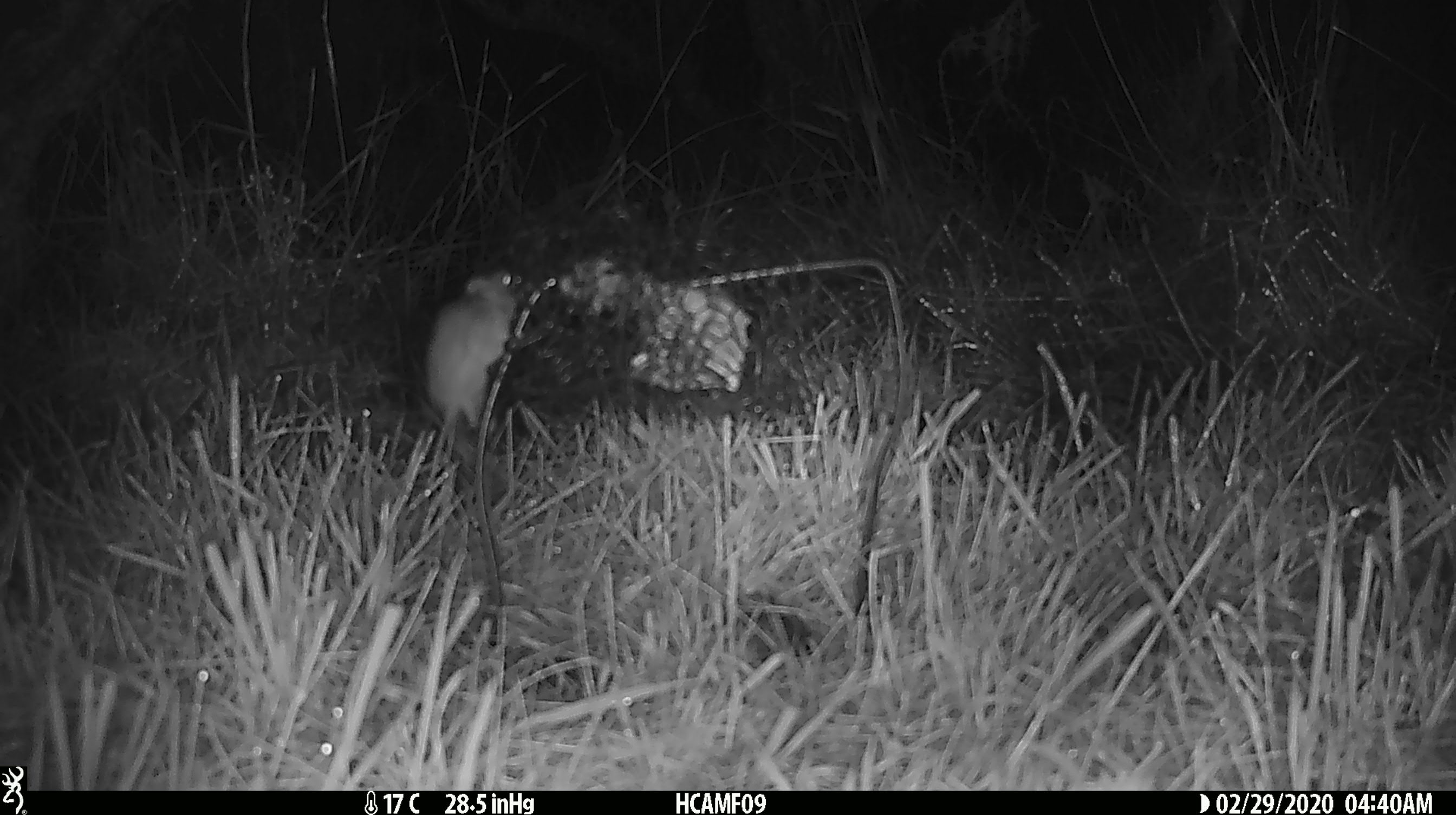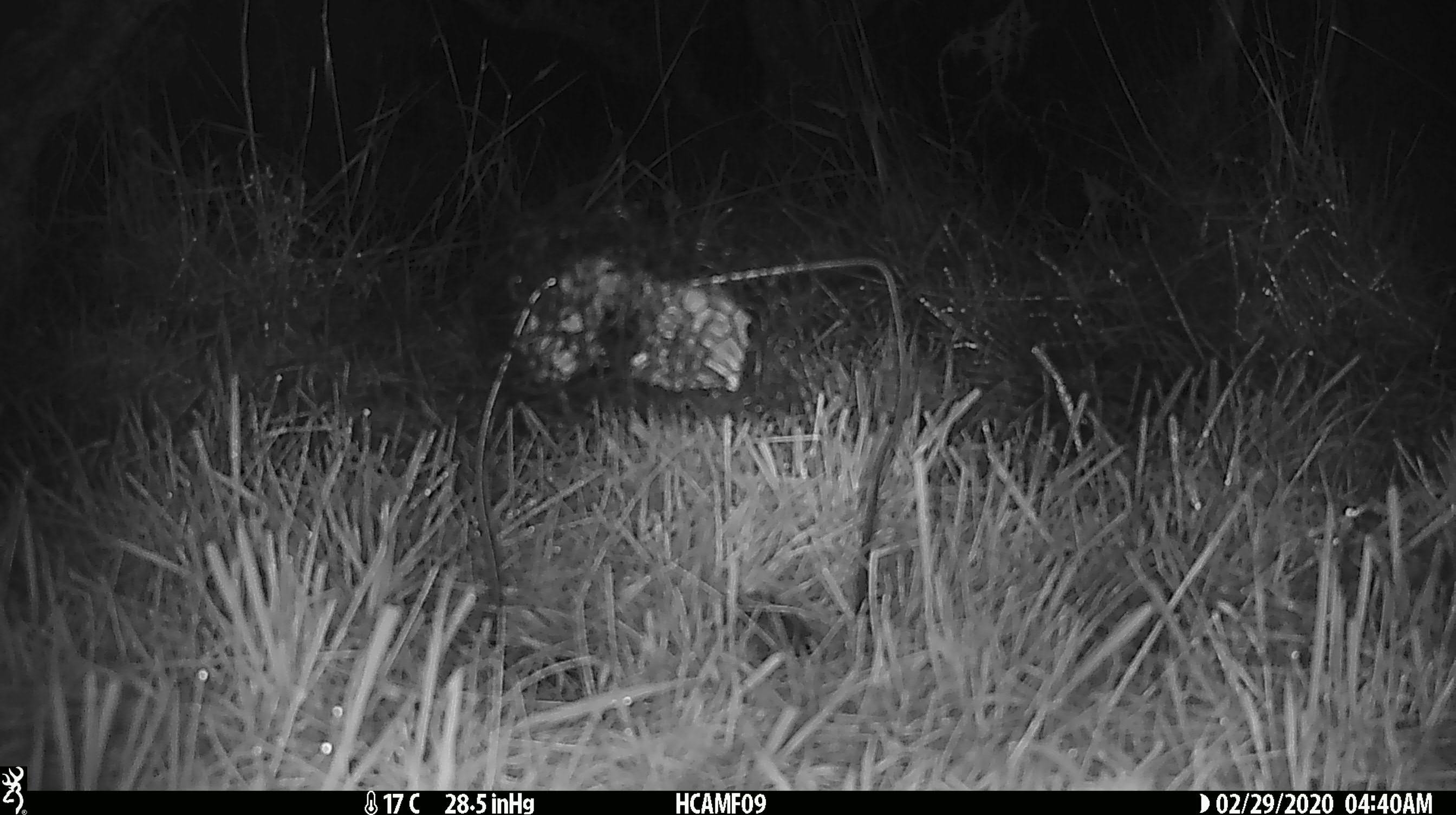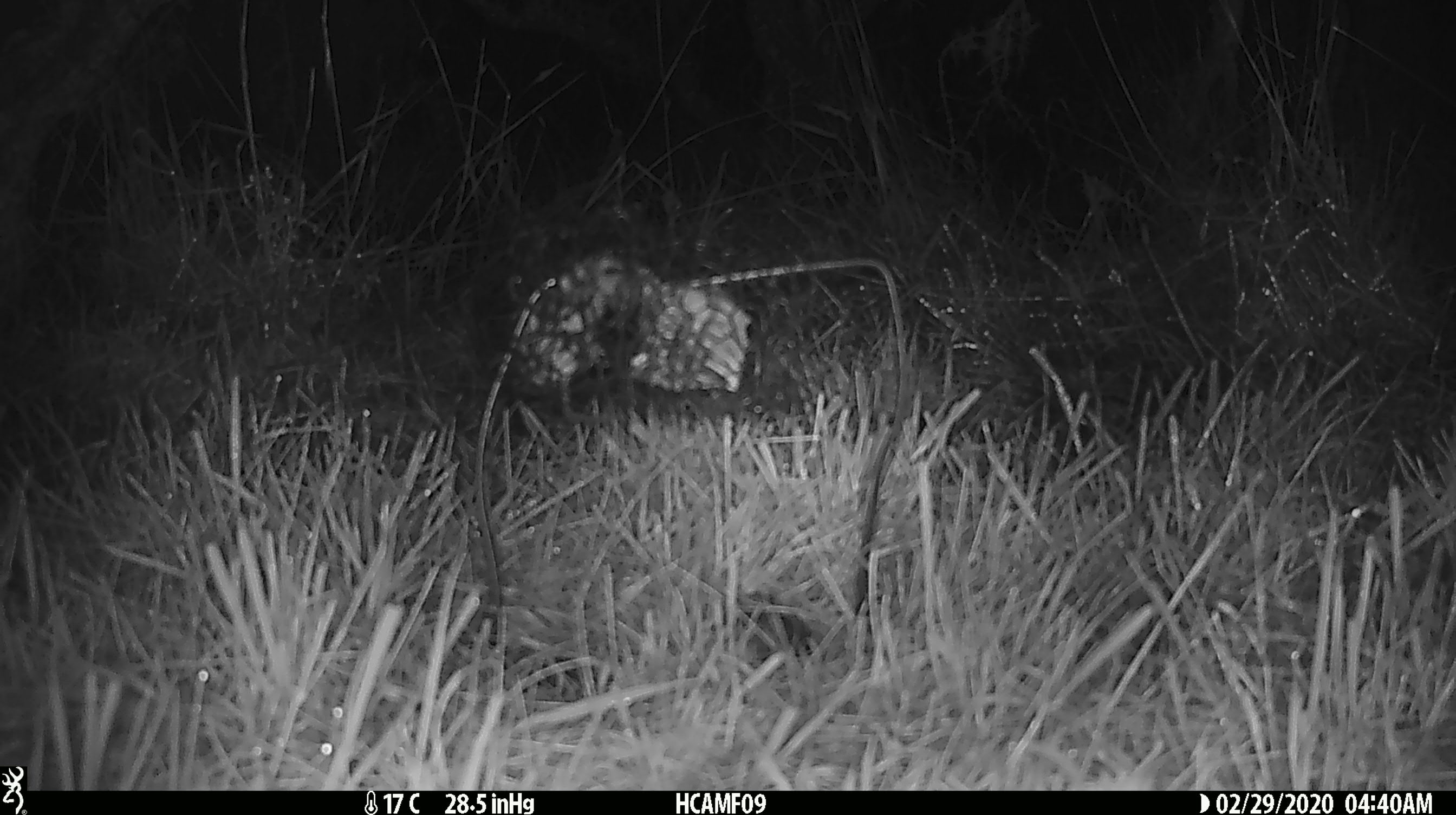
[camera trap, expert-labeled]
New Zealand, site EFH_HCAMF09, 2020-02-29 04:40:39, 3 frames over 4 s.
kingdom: Animalia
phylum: Chordata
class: Mammalia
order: Rodentia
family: Muridae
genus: Mus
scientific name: Mus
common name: mouse